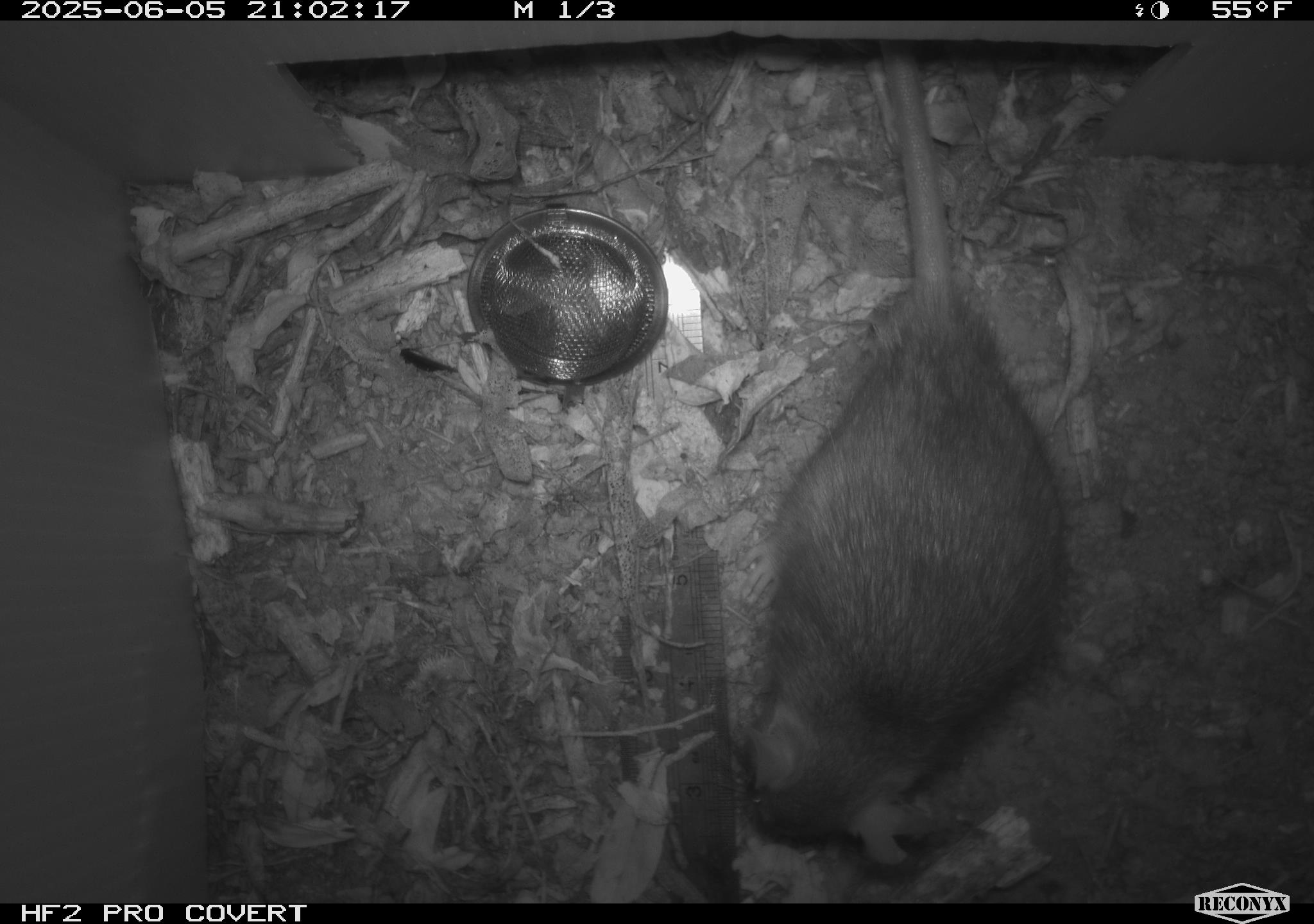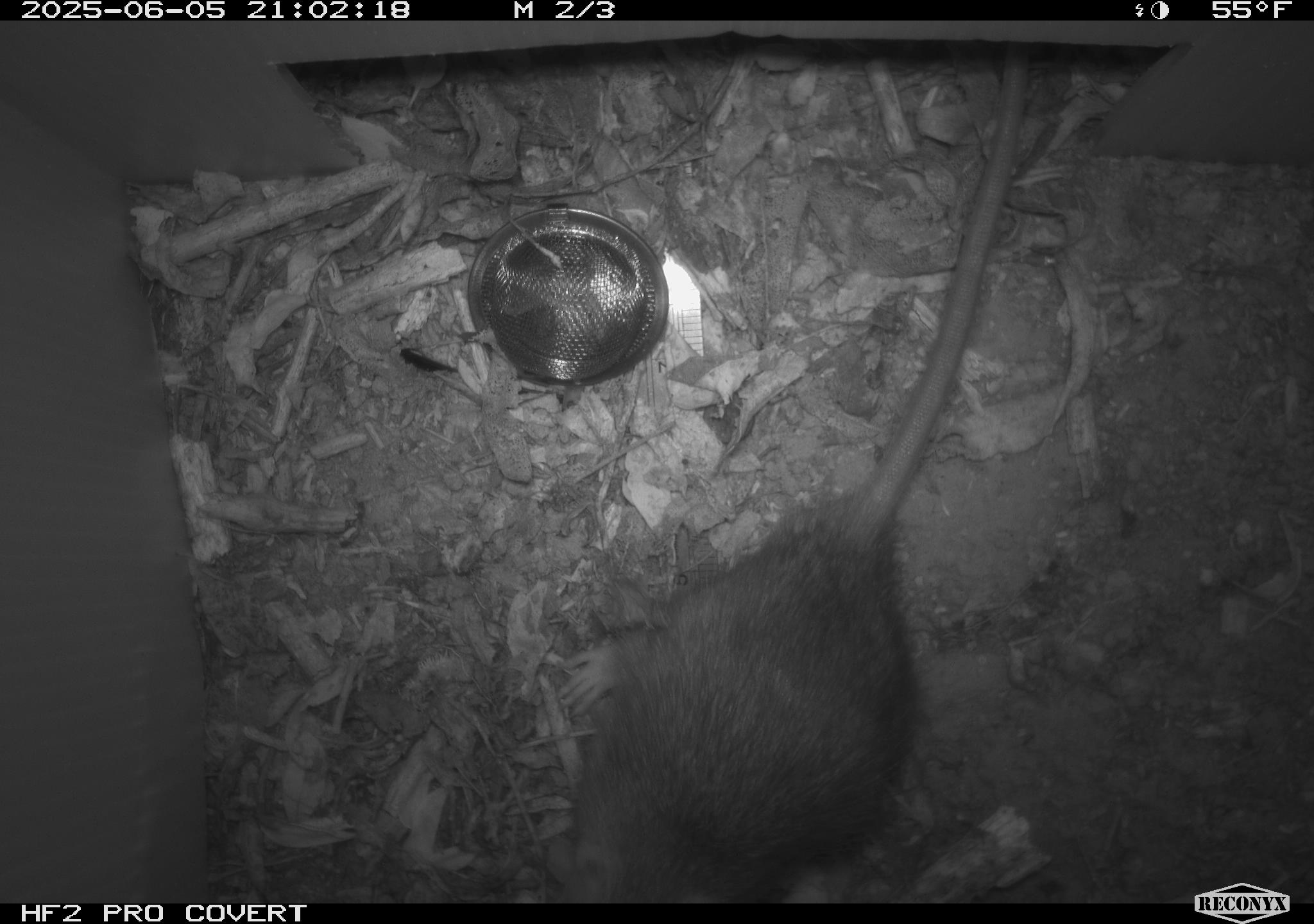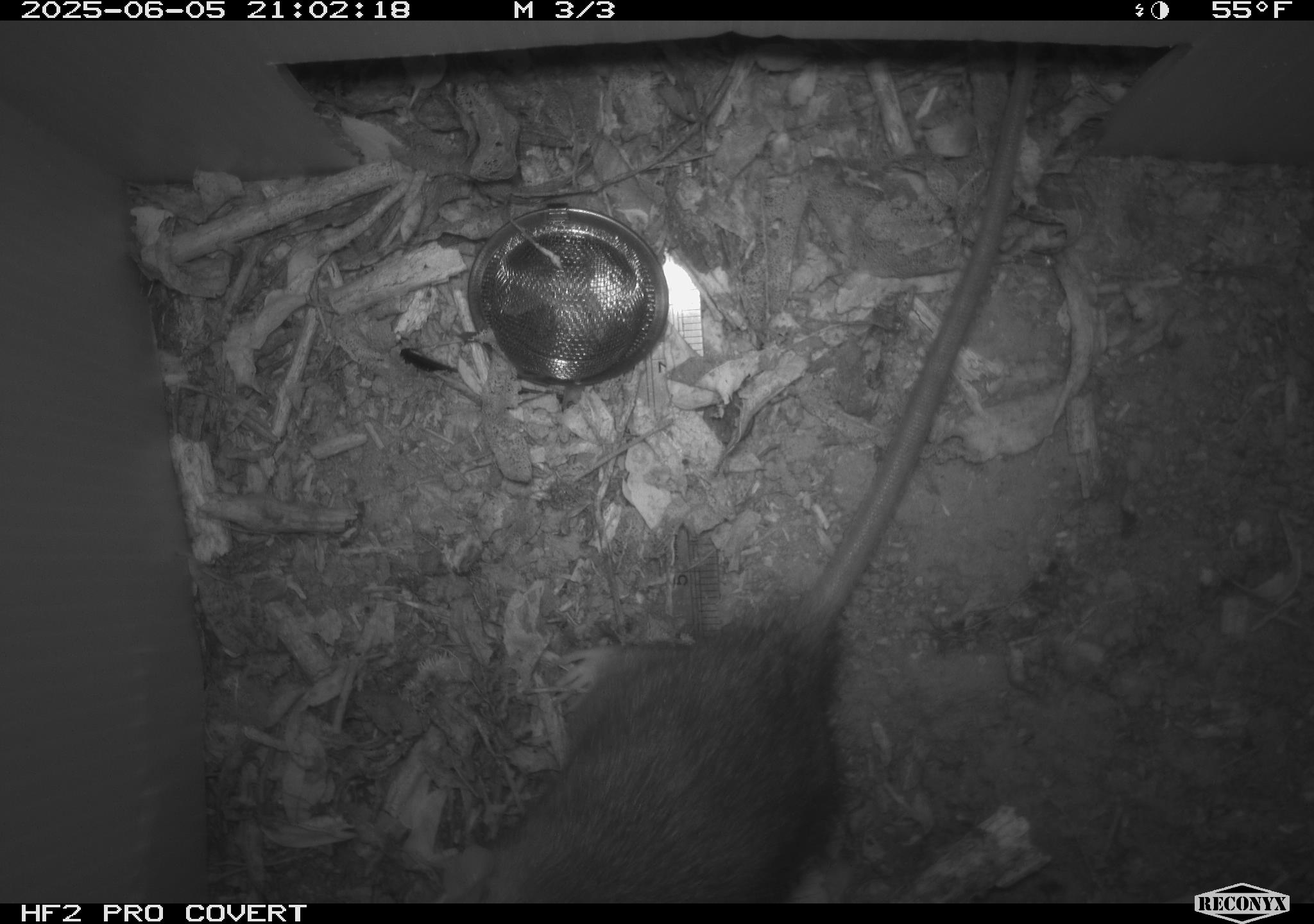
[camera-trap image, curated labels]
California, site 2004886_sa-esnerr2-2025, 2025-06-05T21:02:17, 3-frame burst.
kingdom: Animalia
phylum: Chordata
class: Mammalia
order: Rodentia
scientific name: Rodentia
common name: rodent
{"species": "rodent (Rodentia)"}